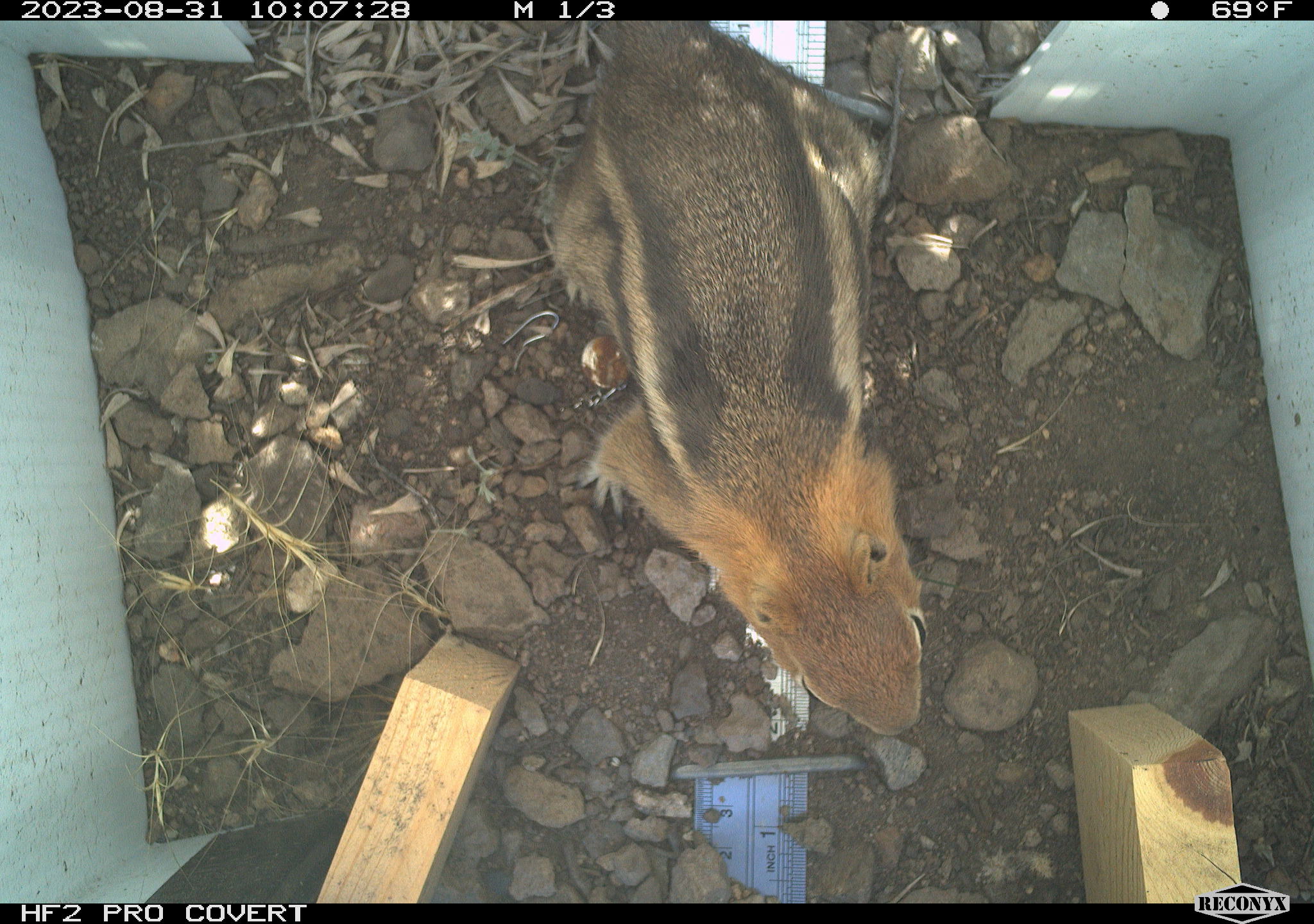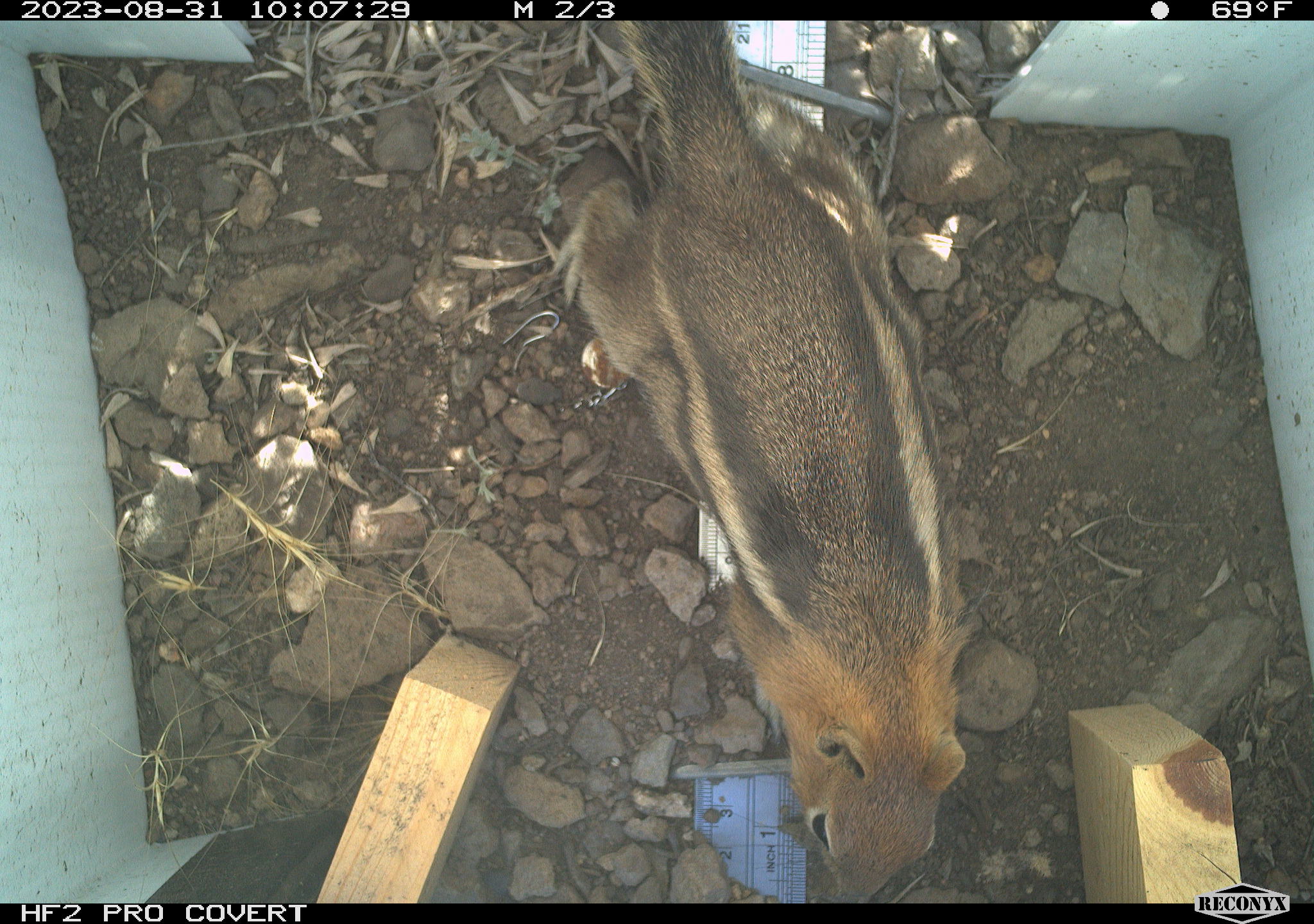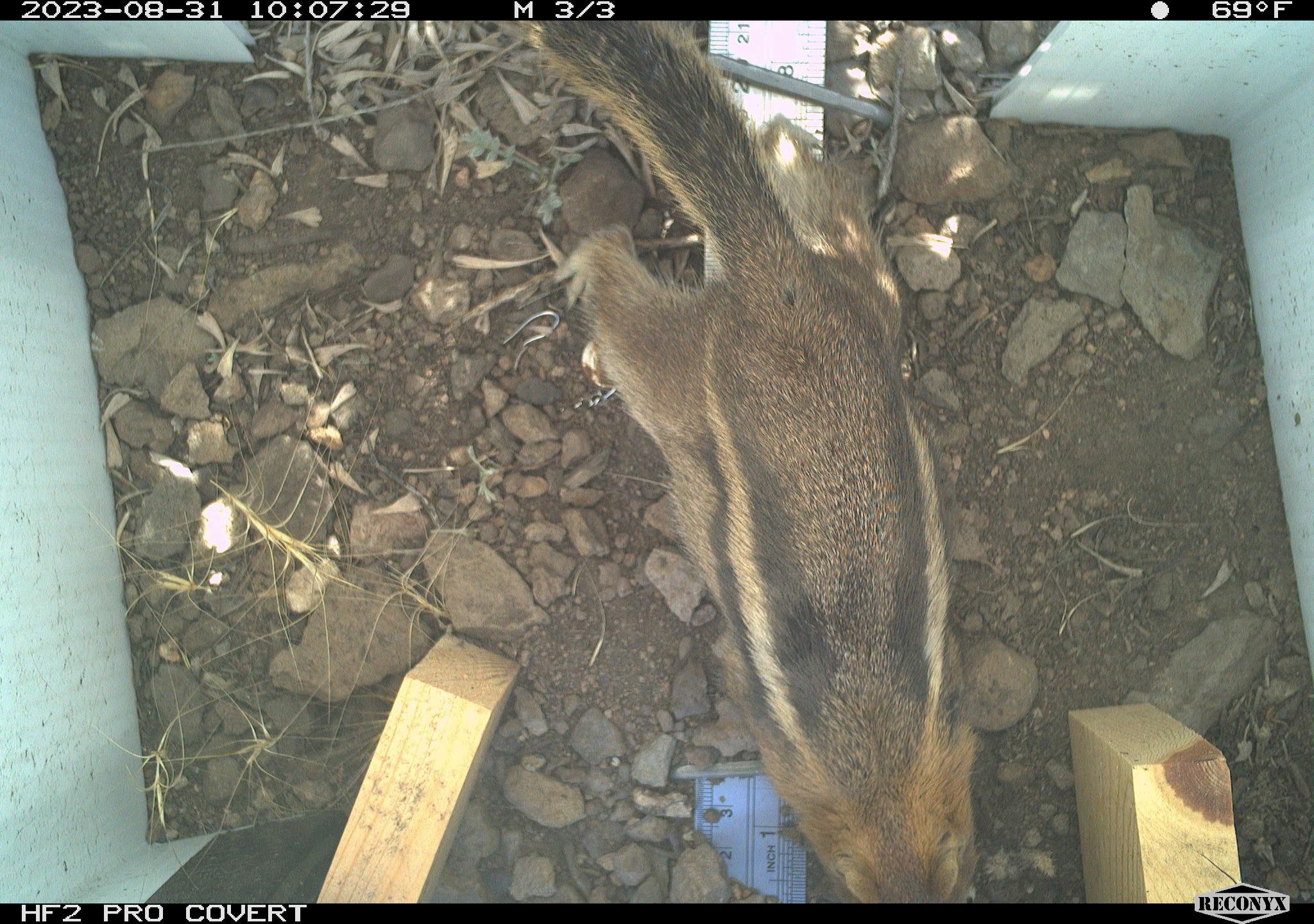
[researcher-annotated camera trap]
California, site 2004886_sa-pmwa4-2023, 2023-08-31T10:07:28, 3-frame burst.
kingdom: Animalia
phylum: Chordata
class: Mammalia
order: Rodentia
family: Sciuridae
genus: Callospermophilus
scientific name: Callospermophilus lateralis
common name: golden mantled ground squirrel